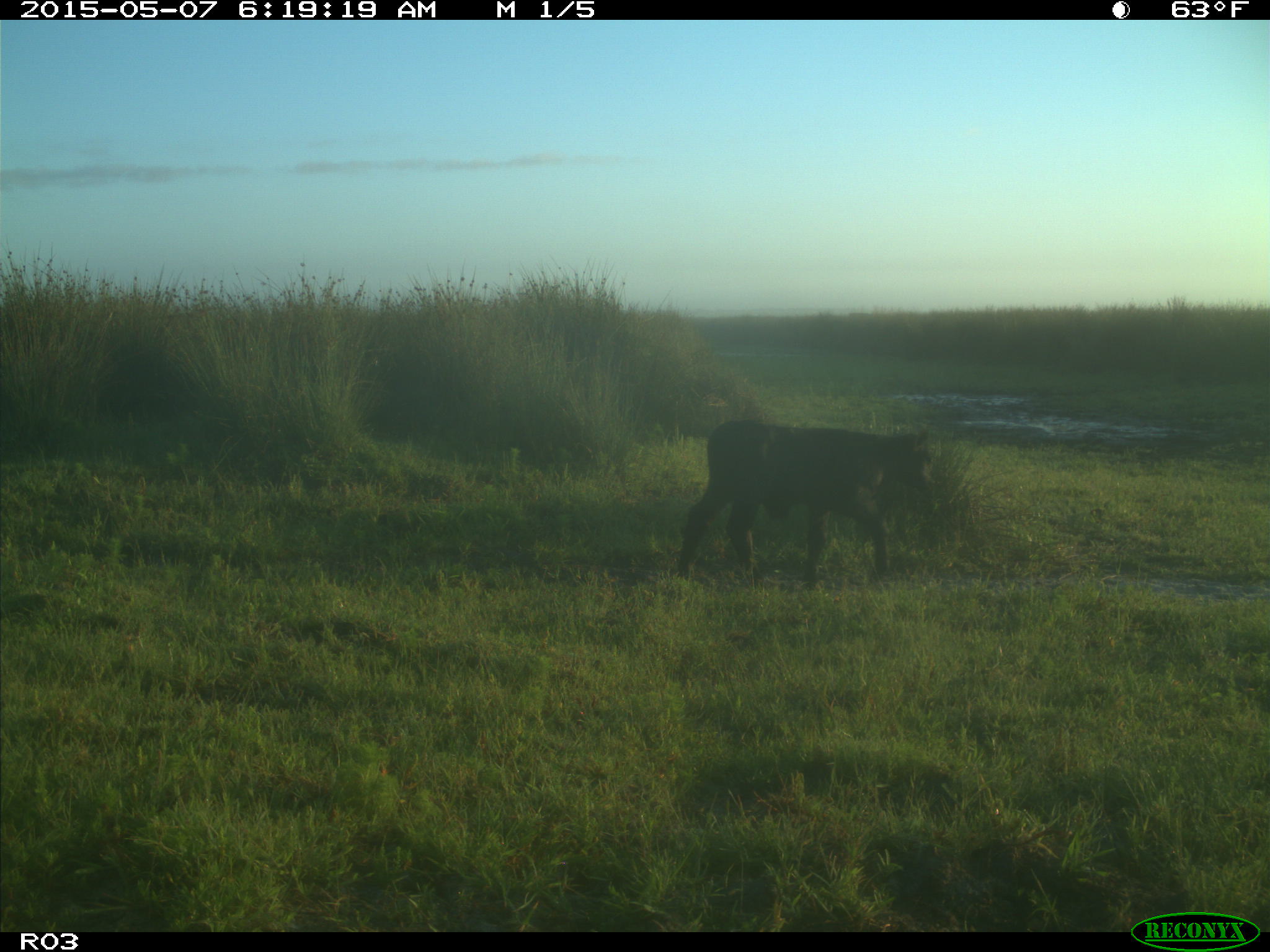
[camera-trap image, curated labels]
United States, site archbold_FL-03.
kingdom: Animalia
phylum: Chordata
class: Mammalia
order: Artiodactyla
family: Bovidae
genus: Bos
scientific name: Bos taurus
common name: domestic cow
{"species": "Bos taurus (domestic cow)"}